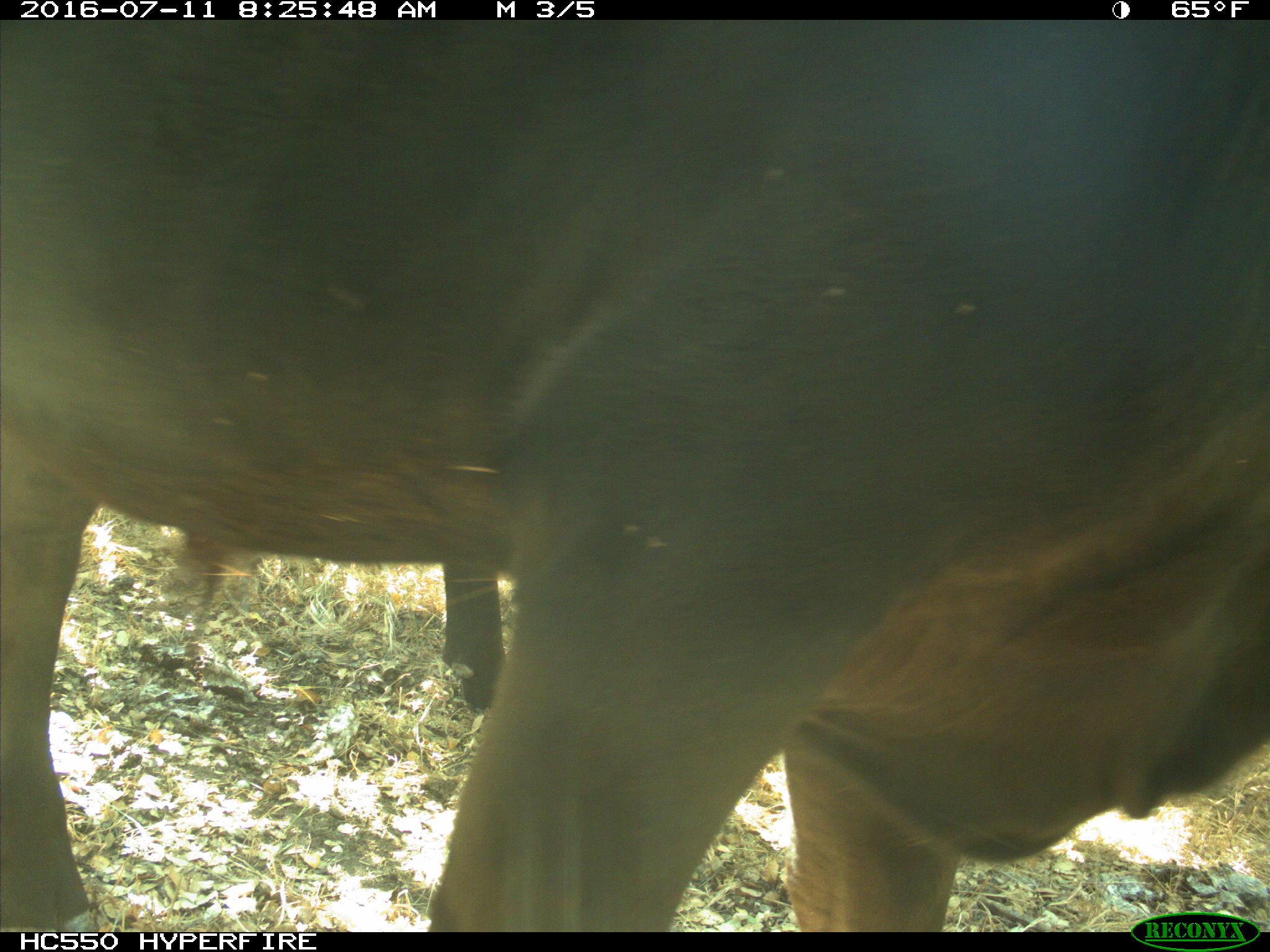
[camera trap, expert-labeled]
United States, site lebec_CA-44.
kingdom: Animalia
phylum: Chordata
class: Mammalia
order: Artiodactyla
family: Bovidae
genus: Bos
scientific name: Bos taurus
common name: domestic cow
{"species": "Bos taurus (domestic cow)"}